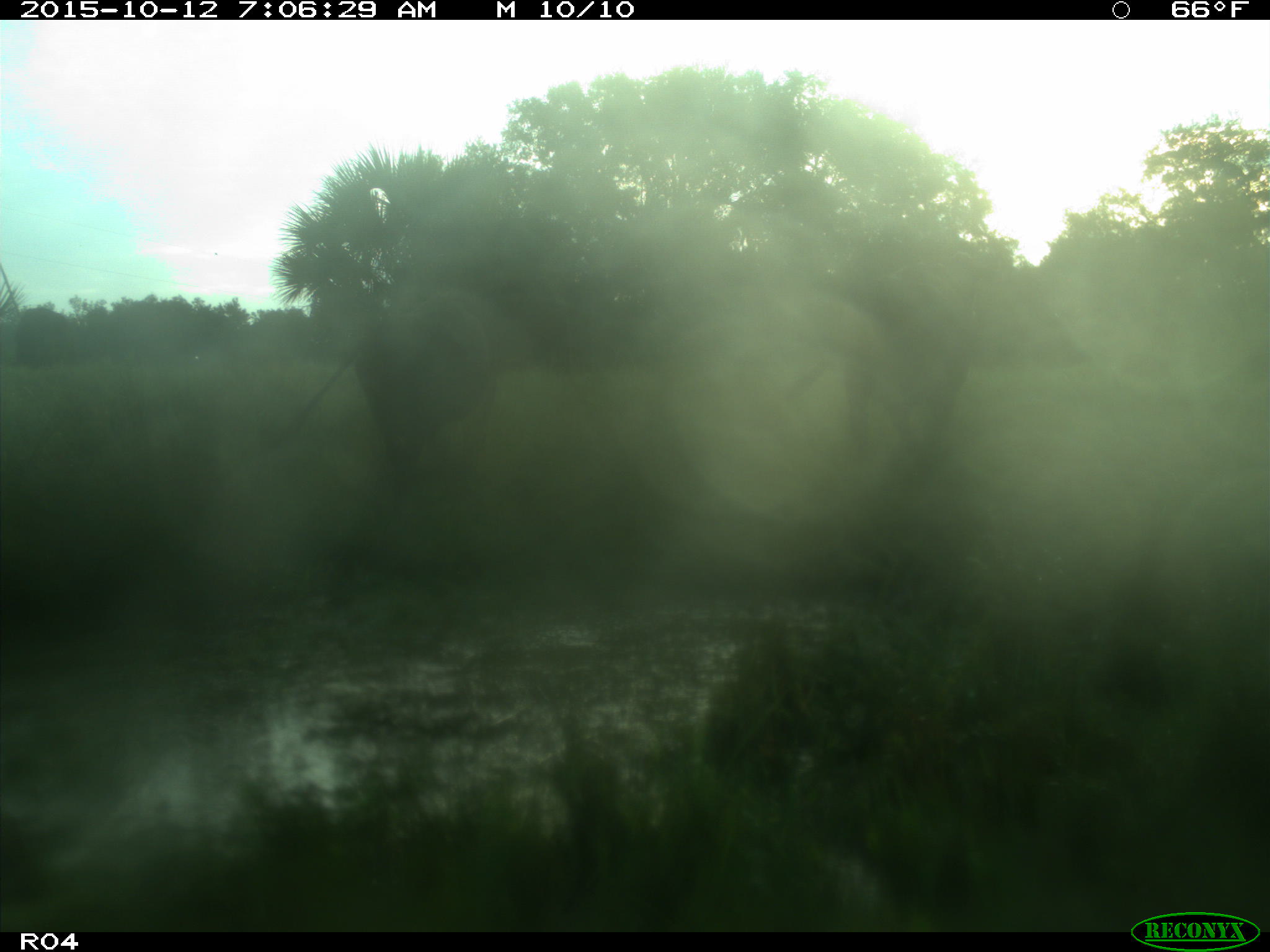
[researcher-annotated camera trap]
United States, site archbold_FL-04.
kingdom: Animalia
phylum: Chordata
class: Mammalia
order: Artiodactyla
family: Bovidae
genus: Bos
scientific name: Bos taurus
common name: domestic cow